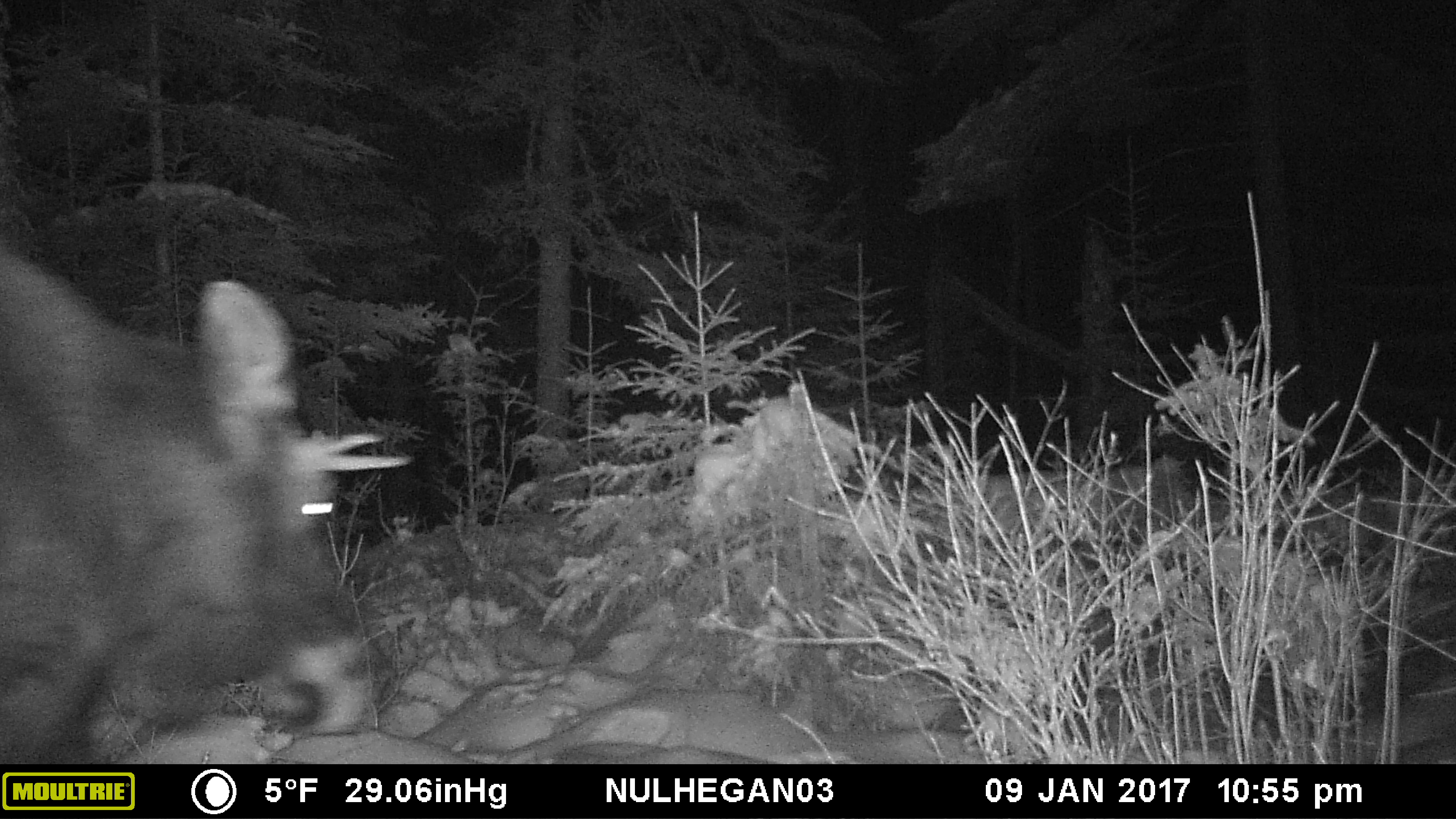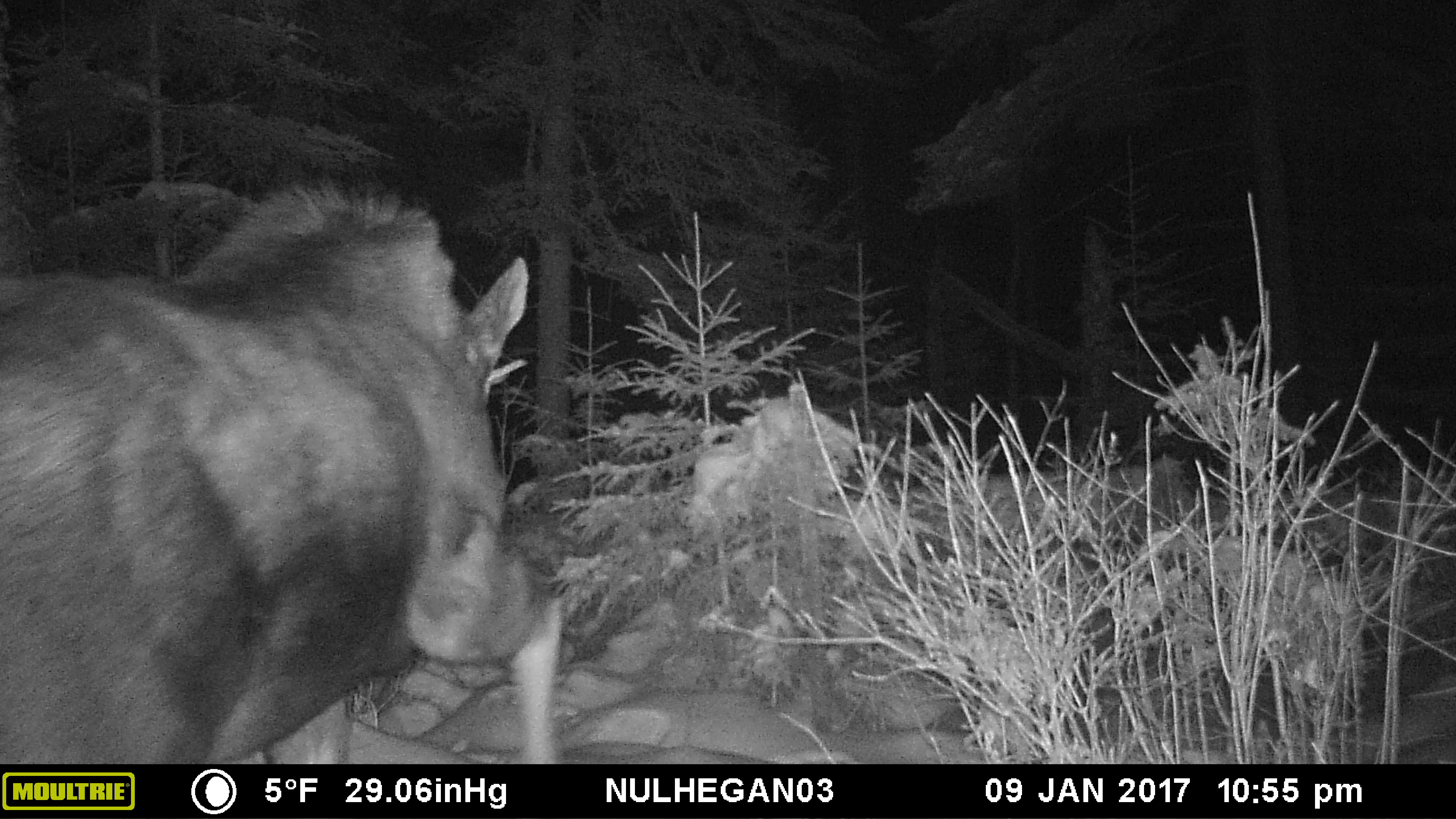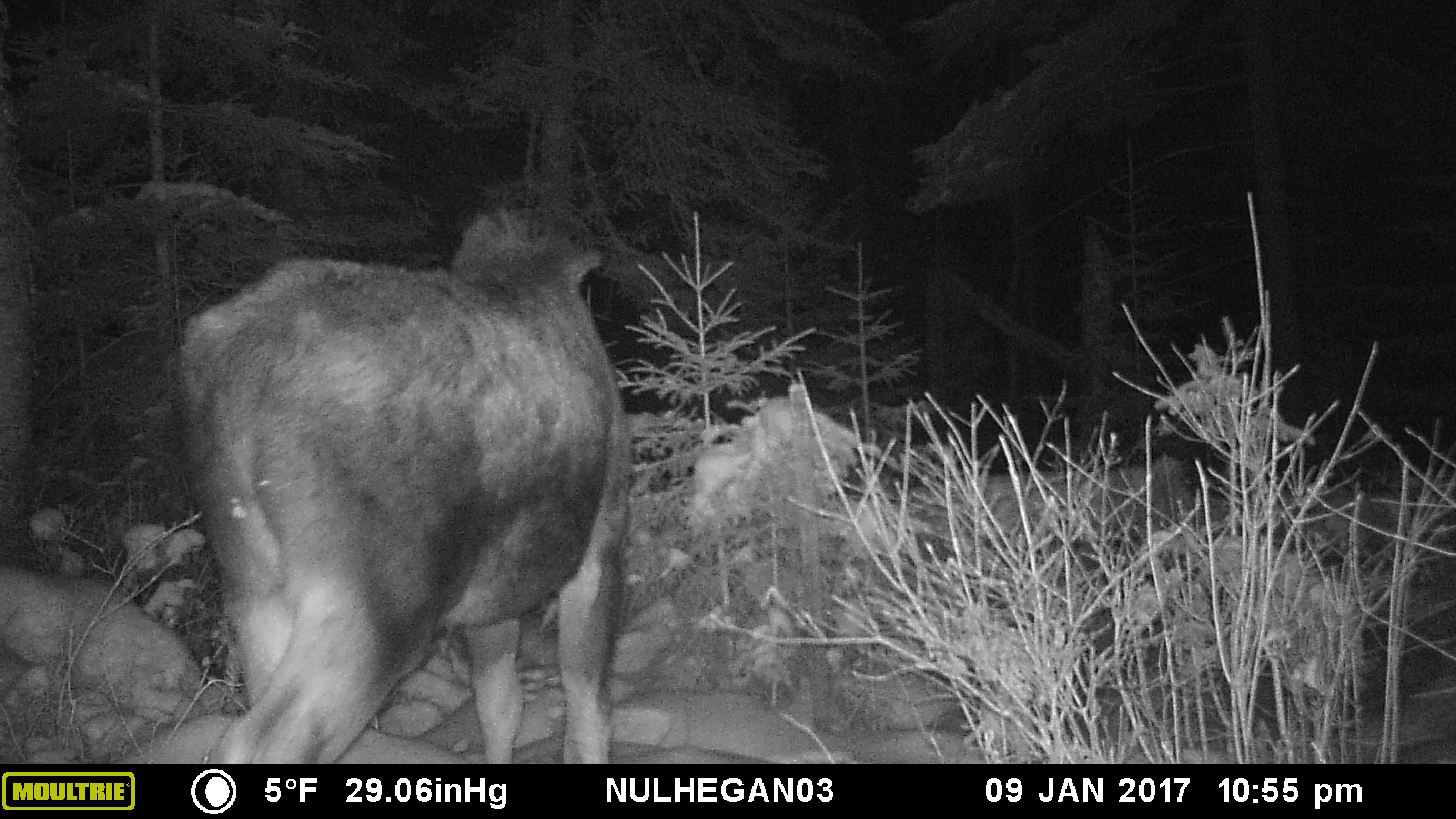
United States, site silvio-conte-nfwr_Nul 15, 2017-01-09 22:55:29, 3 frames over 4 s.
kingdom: Animalia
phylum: Chordata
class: Mammalia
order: Artiodactyla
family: Cervidae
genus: Alces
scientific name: Alces alces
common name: moose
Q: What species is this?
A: Moose (Alces alces).